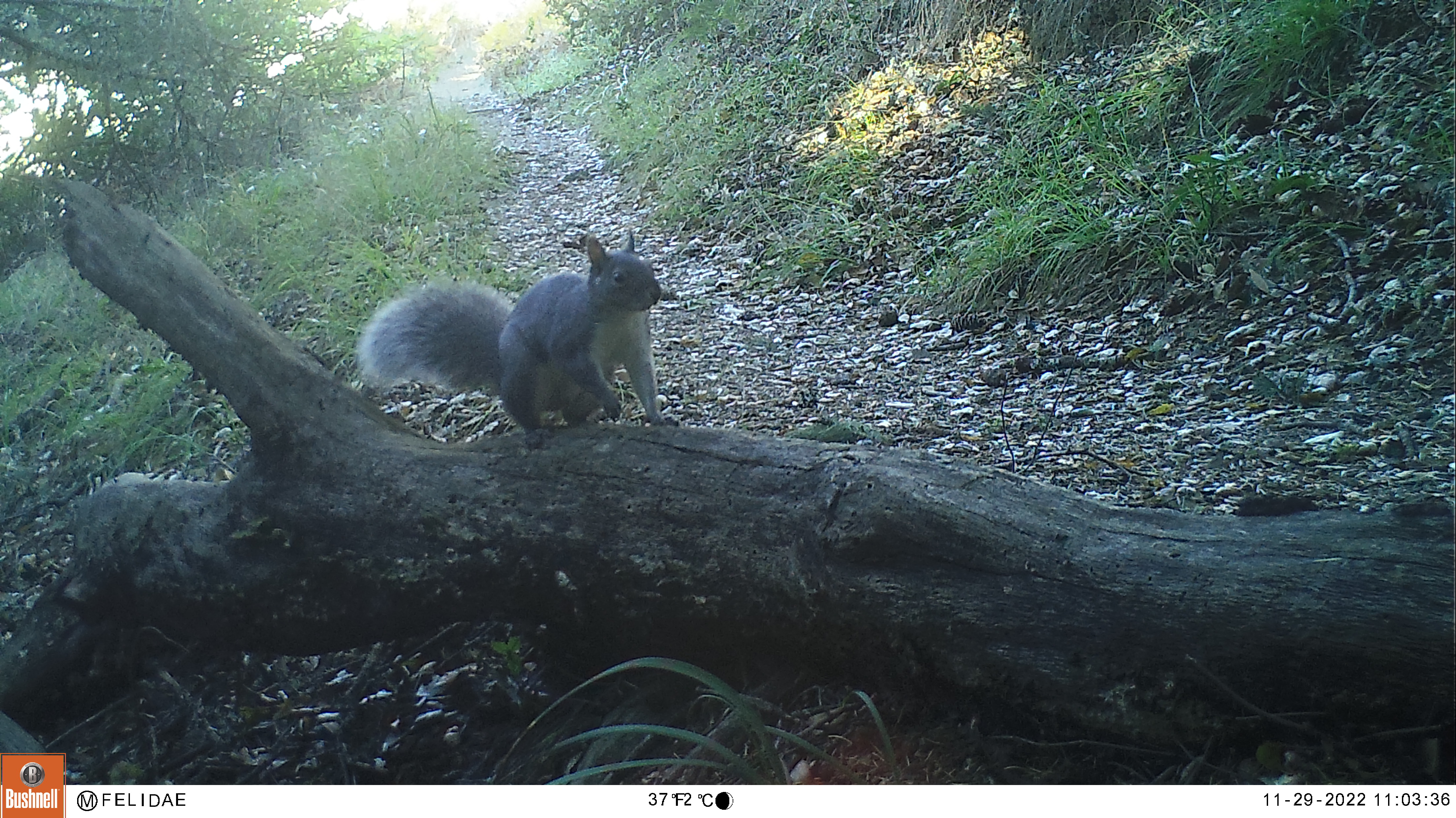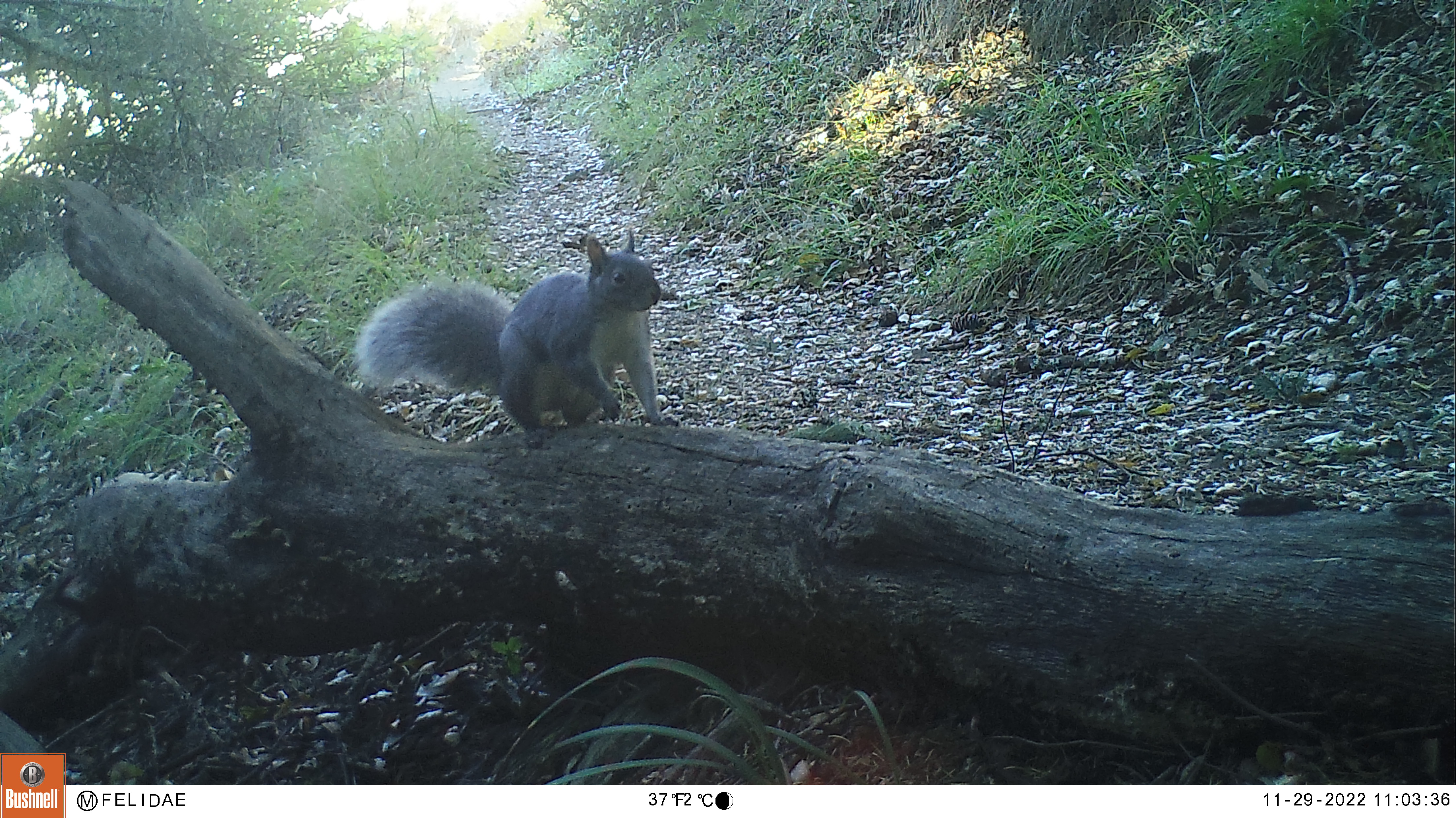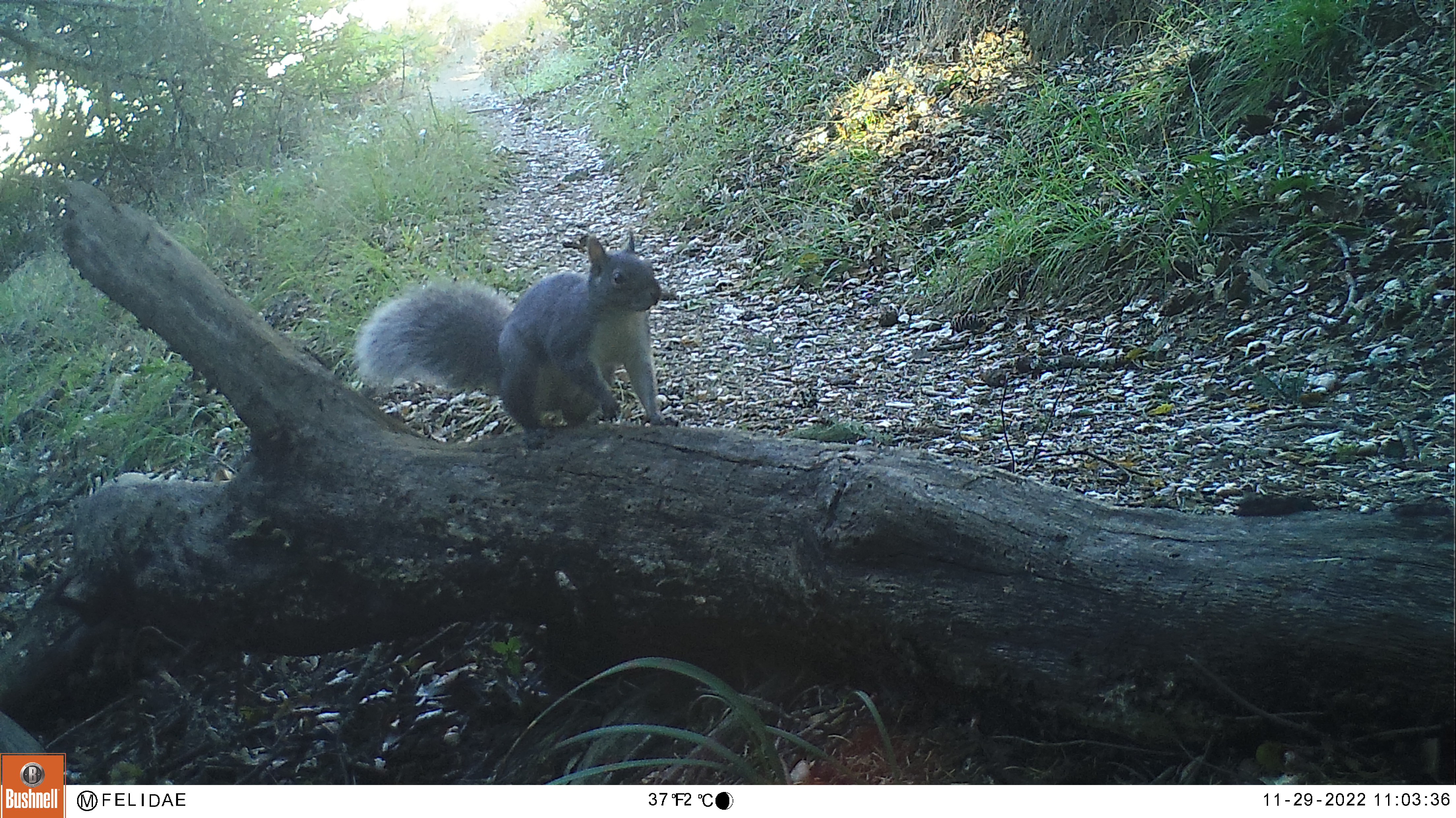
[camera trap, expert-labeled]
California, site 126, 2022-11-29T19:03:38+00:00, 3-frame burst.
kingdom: Animalia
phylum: Chordata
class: Mammalia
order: Rodentia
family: Sciuridae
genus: Sciurus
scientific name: Sciurus griseus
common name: western gray squirrel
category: western grey squirrel